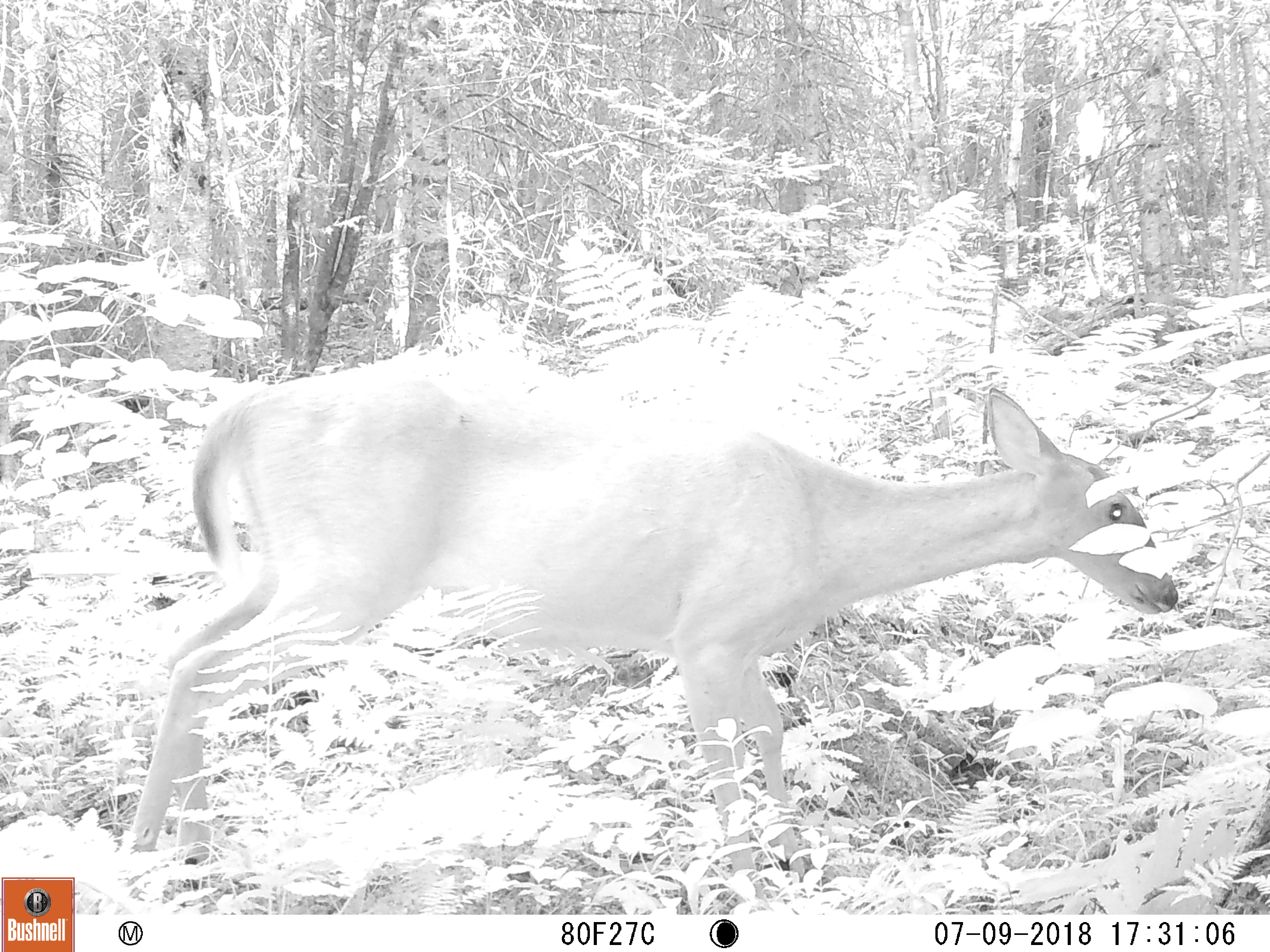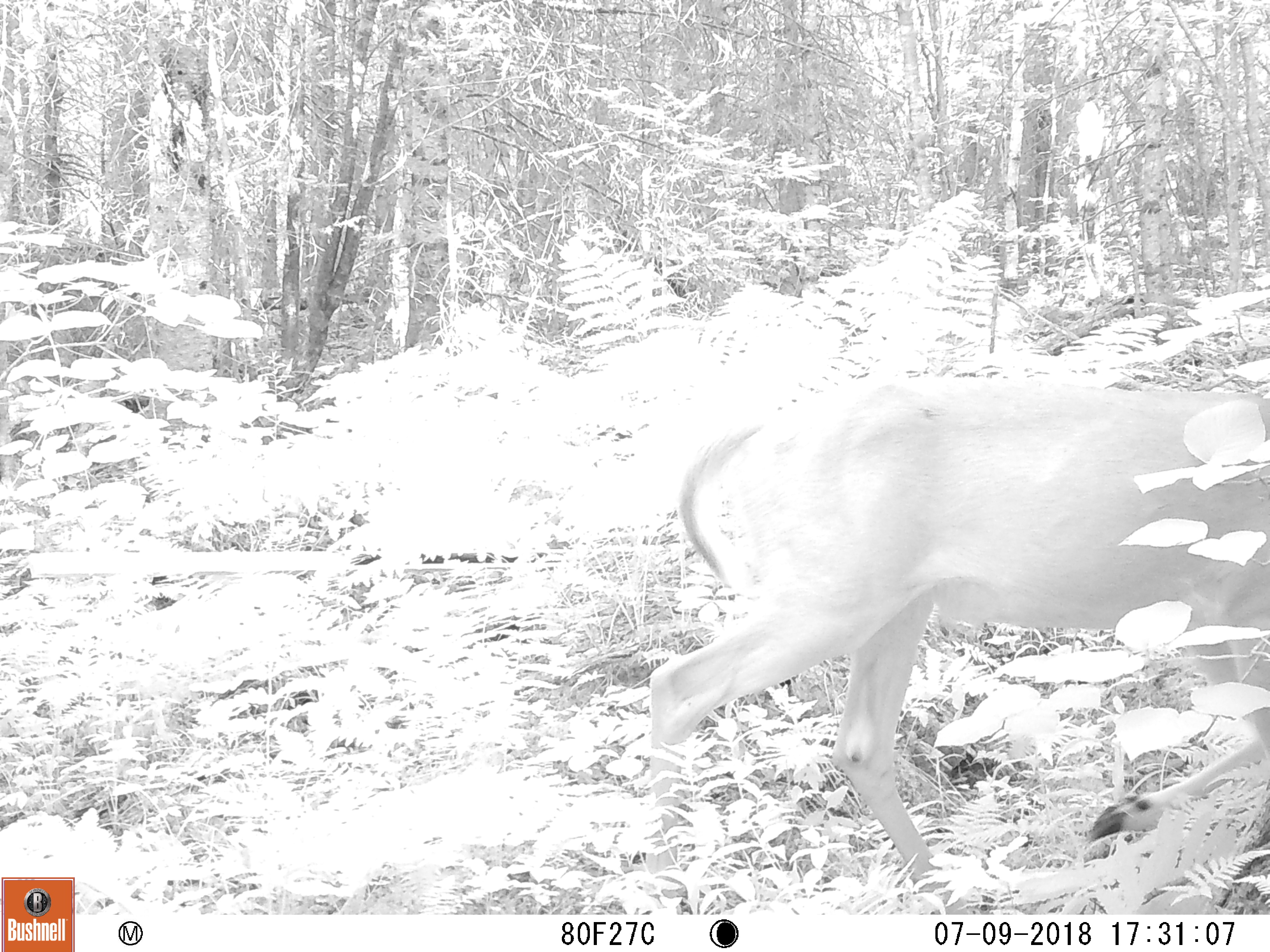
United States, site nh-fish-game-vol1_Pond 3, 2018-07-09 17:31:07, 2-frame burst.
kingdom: Animalia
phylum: Chordata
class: Mammalia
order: Artiodactyla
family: Cervidae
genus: Odocoileus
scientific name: Odocoileus virginianus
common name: white-tailed deer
White-tailed deer (Odocoileus virginianus).